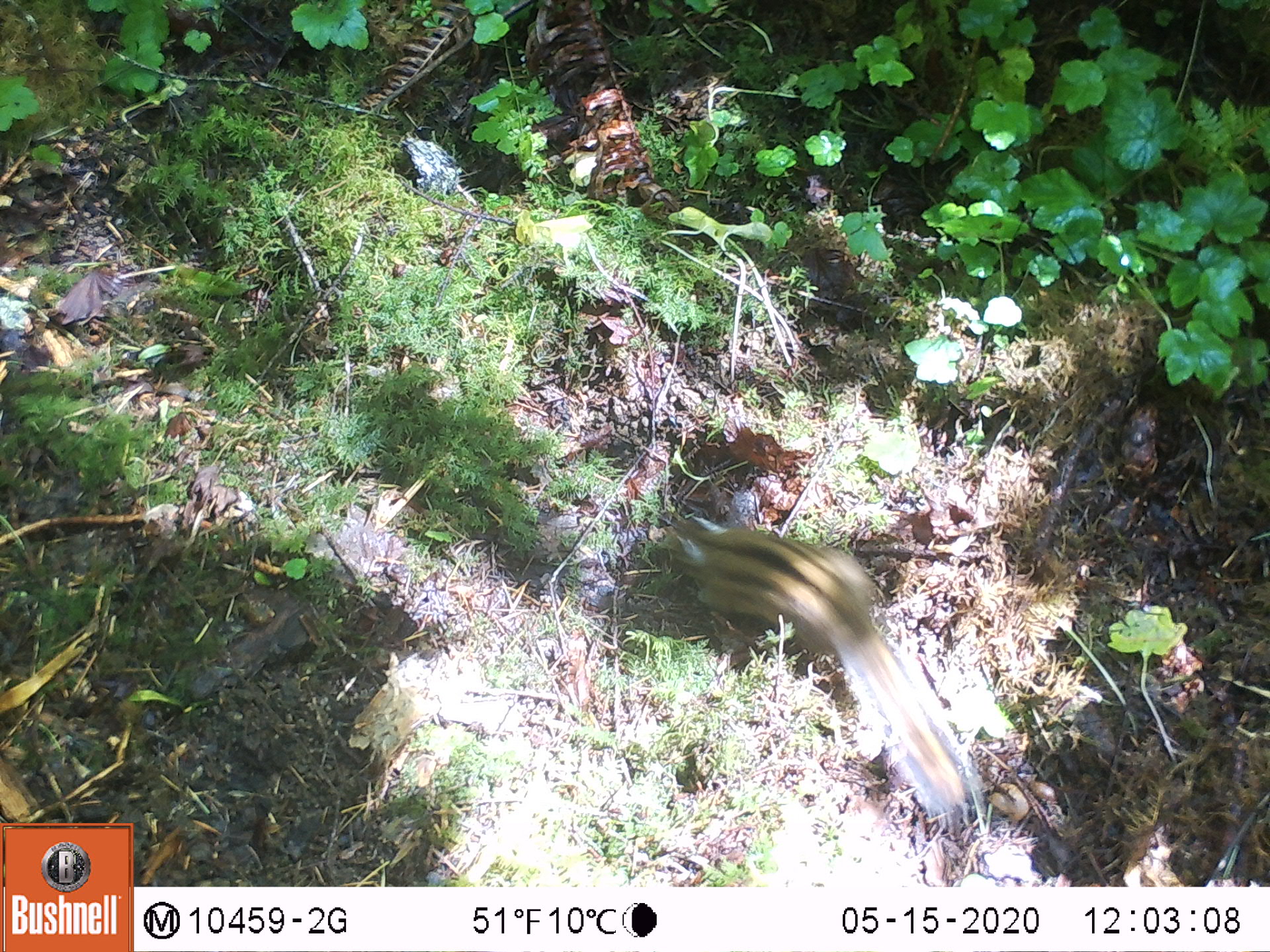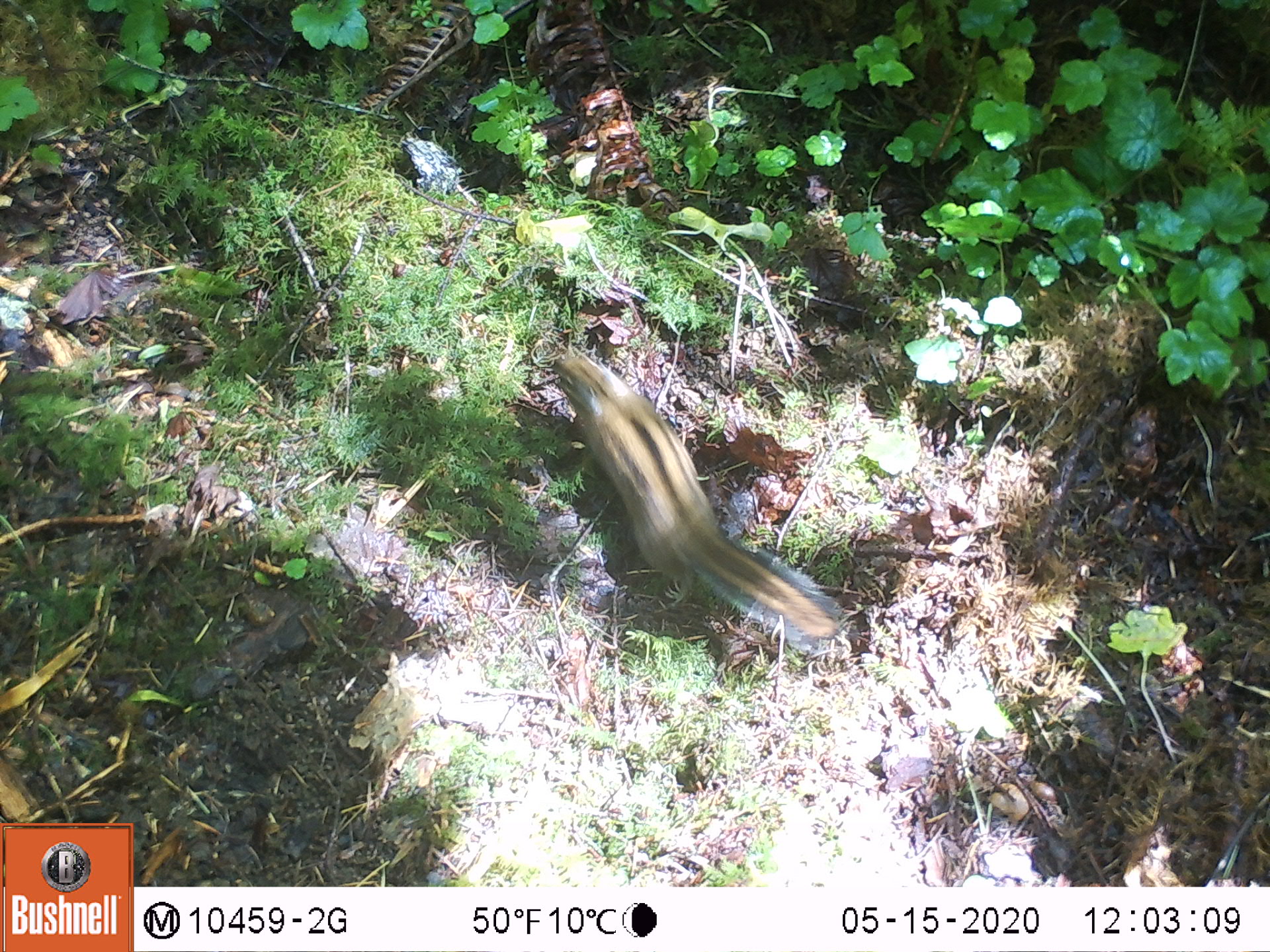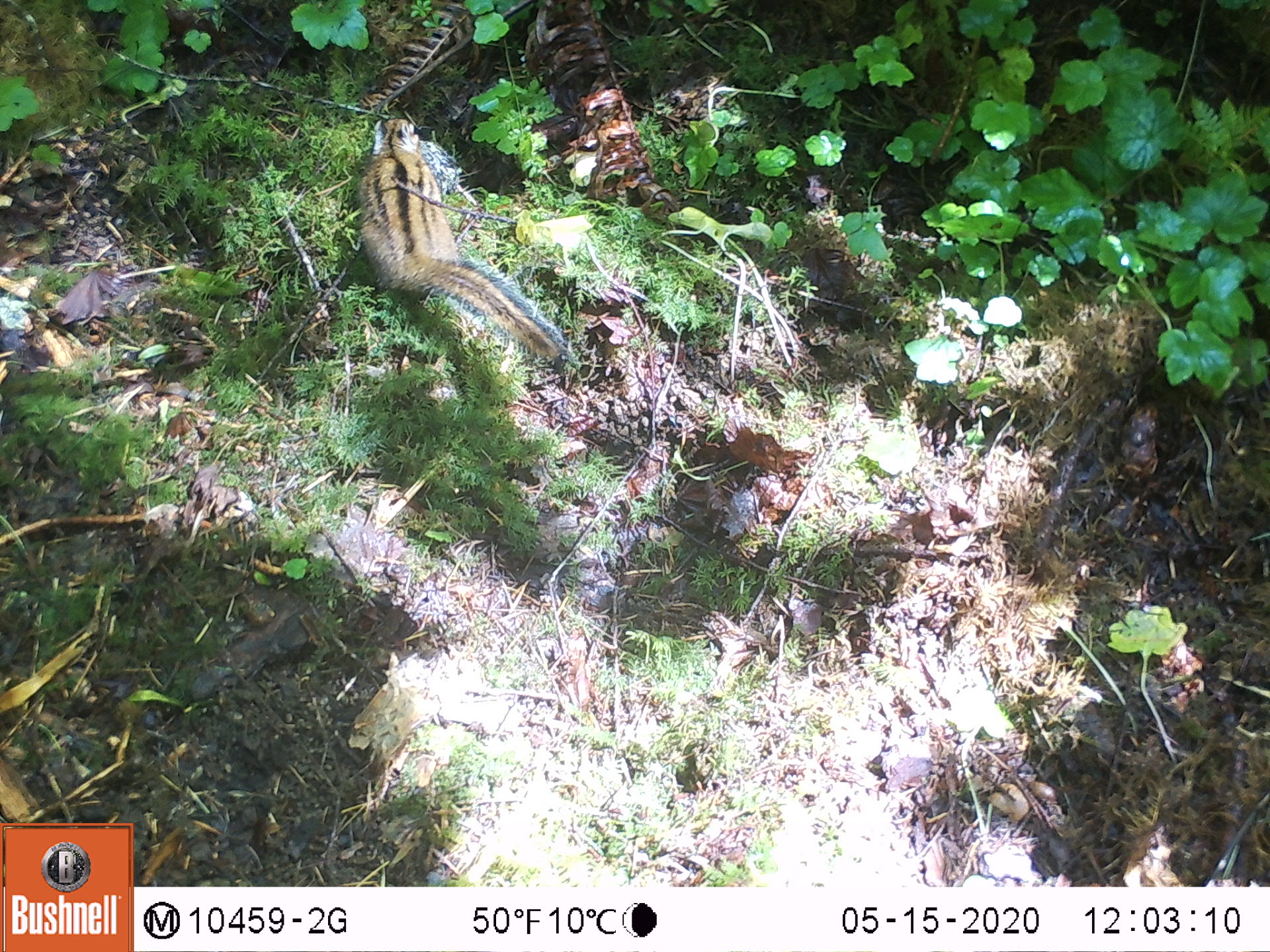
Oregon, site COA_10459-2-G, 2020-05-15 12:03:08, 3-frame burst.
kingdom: Animalia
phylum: Chordata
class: Mammalia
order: Rodentia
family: Sciuridae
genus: Neotamias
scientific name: Neotamias townsendii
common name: townsend's chipmunk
Townsend's chipmunk (Neotamias townsendii).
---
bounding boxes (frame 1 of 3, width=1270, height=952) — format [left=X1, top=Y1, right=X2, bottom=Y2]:
townsend's chipmunk: [left=662, top=505, right=984, bottom=829]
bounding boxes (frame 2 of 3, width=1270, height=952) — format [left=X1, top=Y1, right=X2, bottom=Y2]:
townsend's chipmunk: [left=541, top=337, right=854, bottom=668]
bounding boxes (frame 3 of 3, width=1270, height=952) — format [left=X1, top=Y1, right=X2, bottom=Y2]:
townsend's chipmunk: [left=342, top=106, right=574, bottom=377]